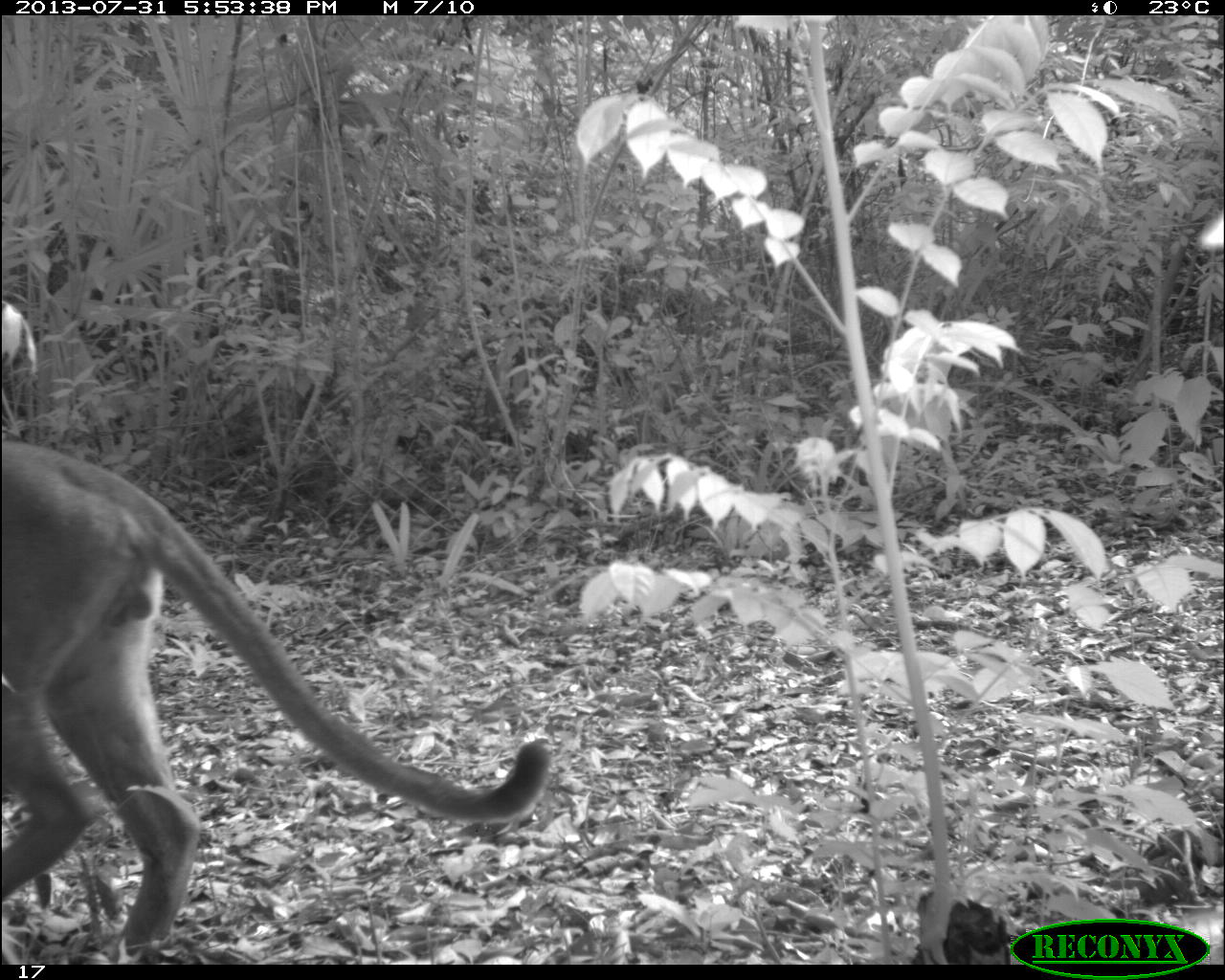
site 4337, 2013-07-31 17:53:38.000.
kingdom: Animalia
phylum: Chordata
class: Mammalia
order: Carnivora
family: Felidae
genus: Puma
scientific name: Puma concolor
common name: mountain lion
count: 1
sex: male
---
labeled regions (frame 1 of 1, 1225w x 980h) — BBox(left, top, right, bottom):
puma concolor: BBox(0, 437, 549, 964)